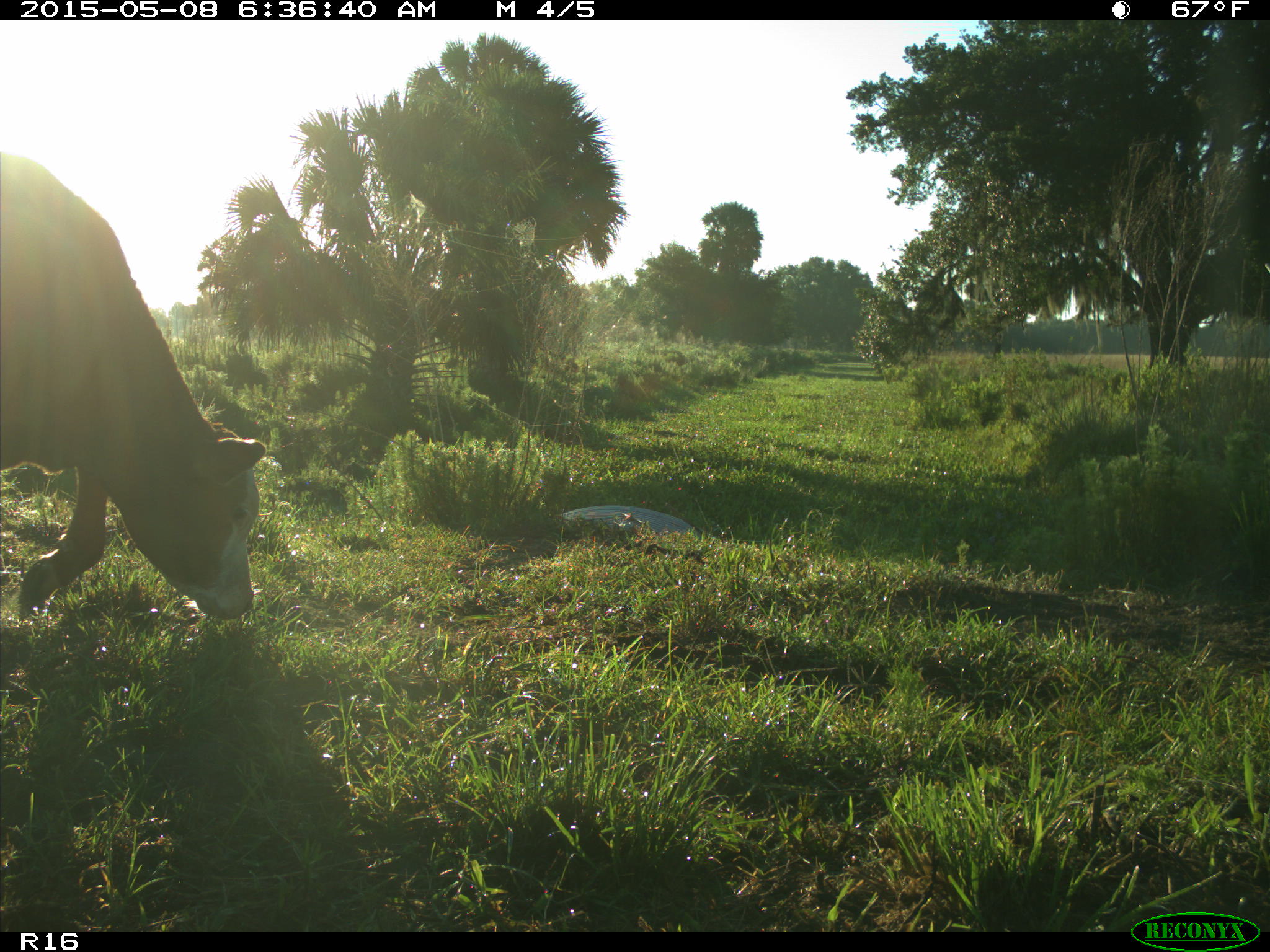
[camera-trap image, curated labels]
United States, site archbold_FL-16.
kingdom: Animalia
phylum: Chordata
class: Mammalia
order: Artiodactyla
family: Bovidae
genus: Bos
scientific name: Bos taurus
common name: domestic cow